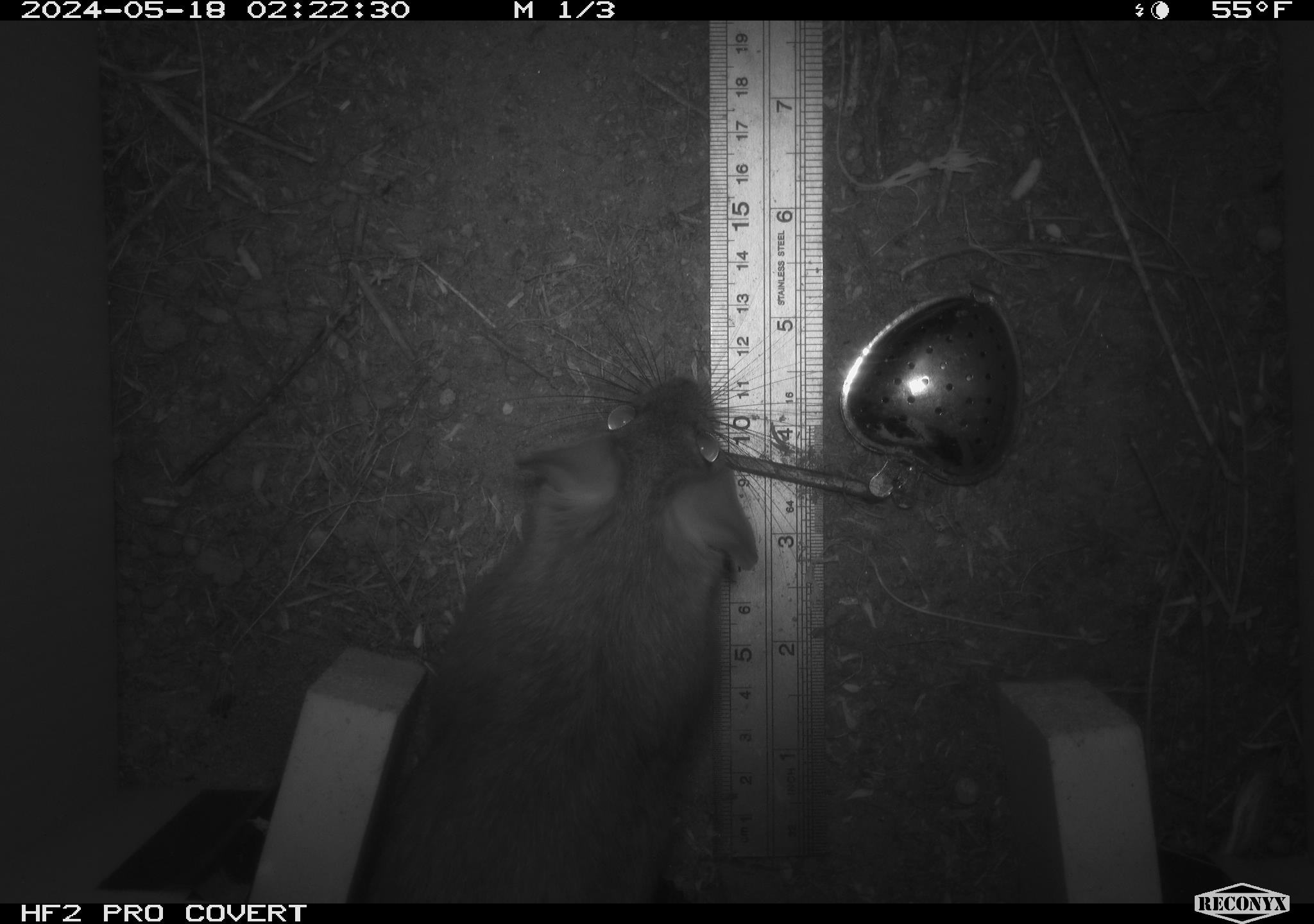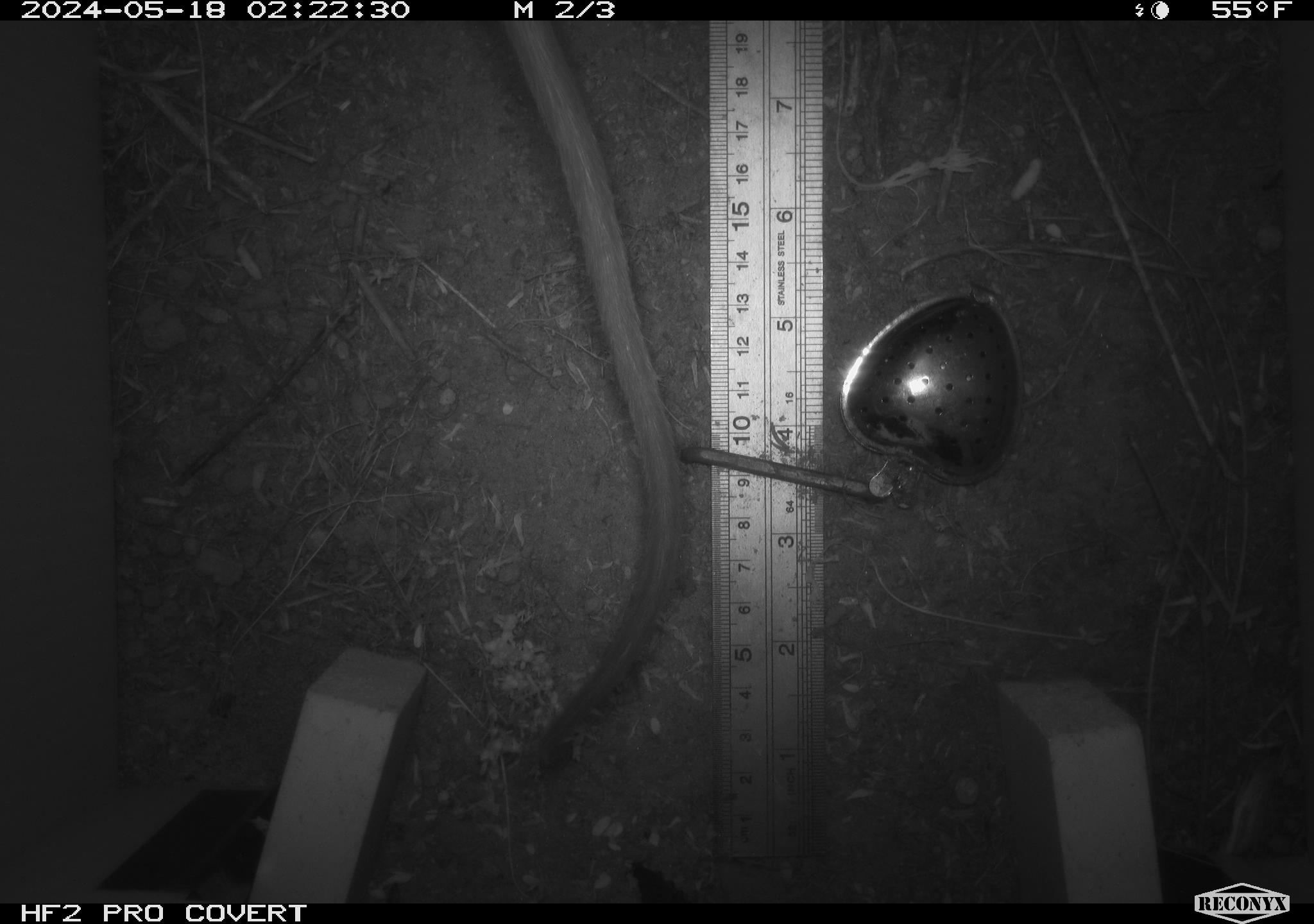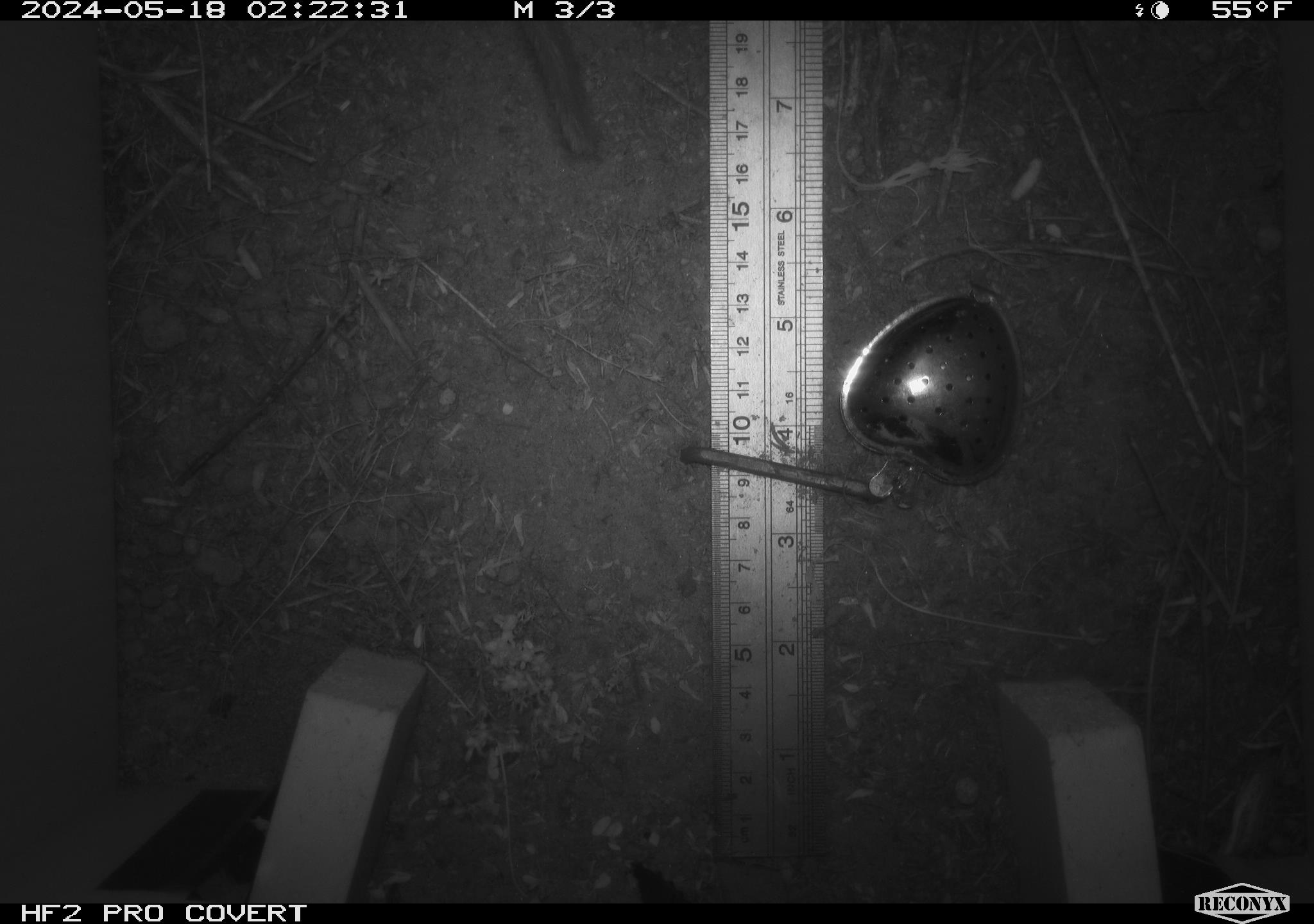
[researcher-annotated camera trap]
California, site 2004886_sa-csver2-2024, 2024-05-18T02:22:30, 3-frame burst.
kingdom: Animalia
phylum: Chordata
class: Mammalia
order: Rodentia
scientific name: Rodentia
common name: rodent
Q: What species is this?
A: Rodent (Rodentia).